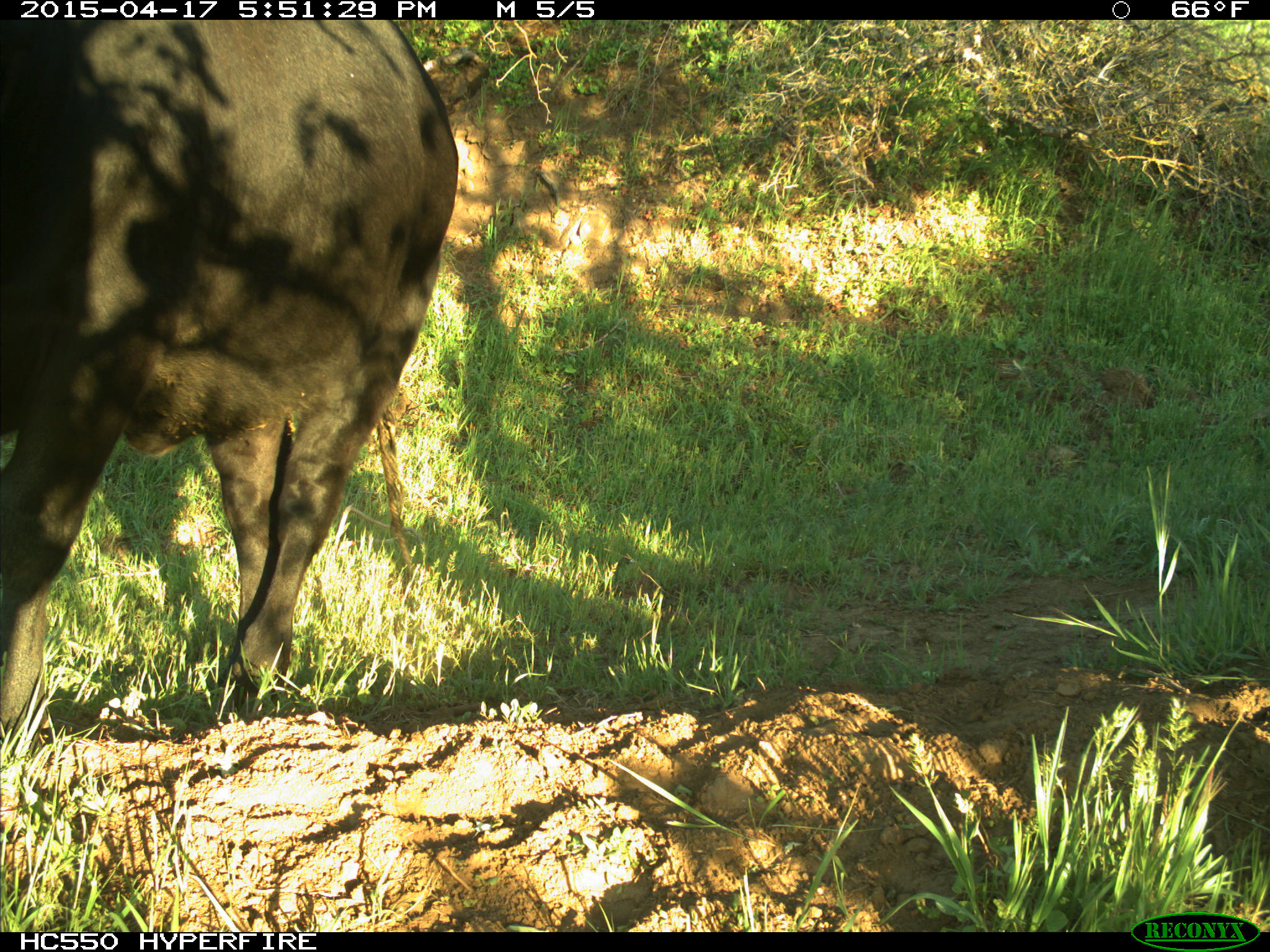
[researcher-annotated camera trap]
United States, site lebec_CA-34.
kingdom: Animalia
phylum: Chordata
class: Mammalia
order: Artiodactyla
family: Bovidae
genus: Bos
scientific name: Bos taurus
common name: domestic cow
Bos taurus (domestic cow).